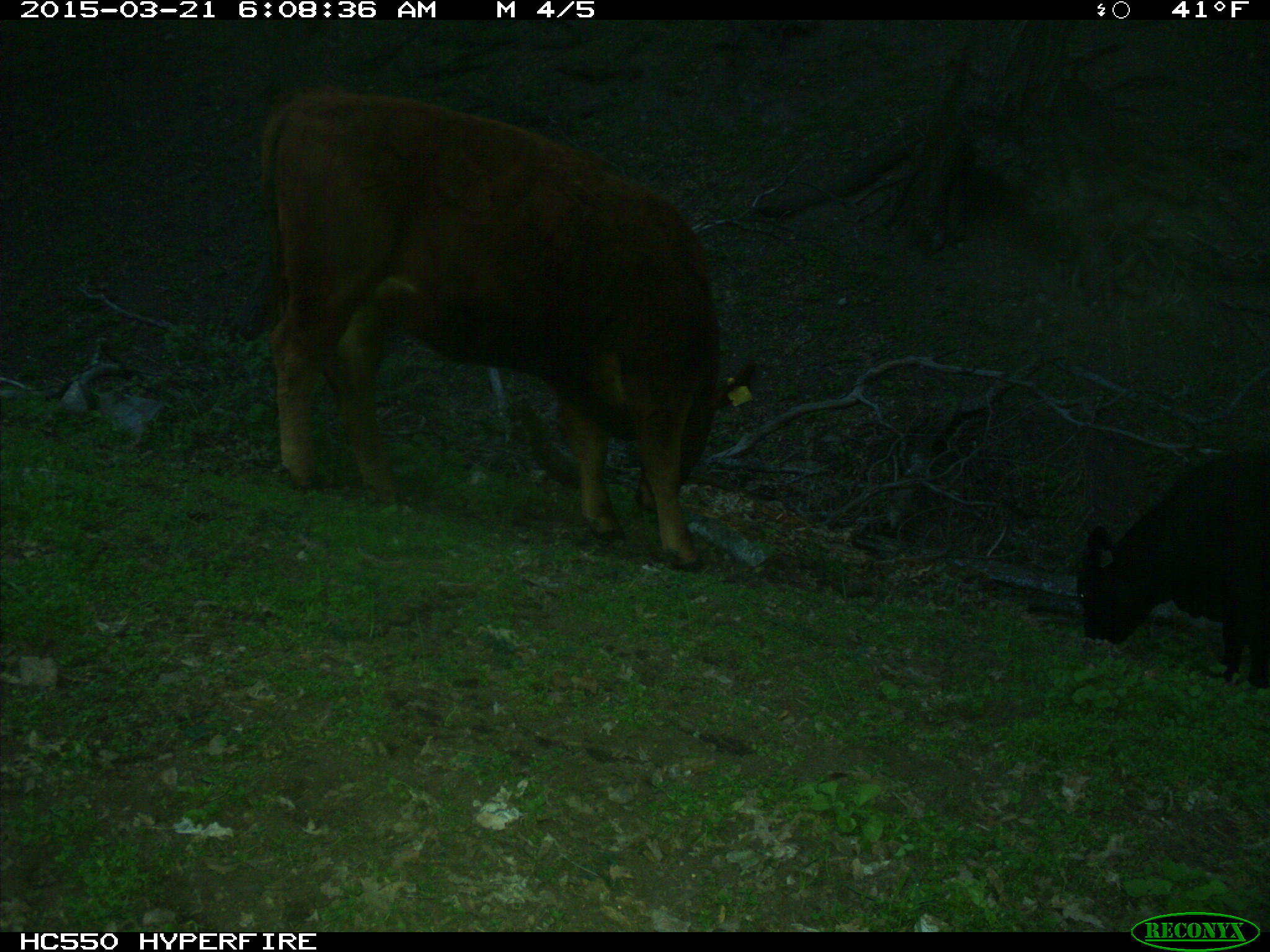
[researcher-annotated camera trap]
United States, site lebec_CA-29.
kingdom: Animalia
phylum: Chordata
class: Mammalia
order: Artiodactyla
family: Bovidae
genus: Bos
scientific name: Bos taurus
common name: domestic cow